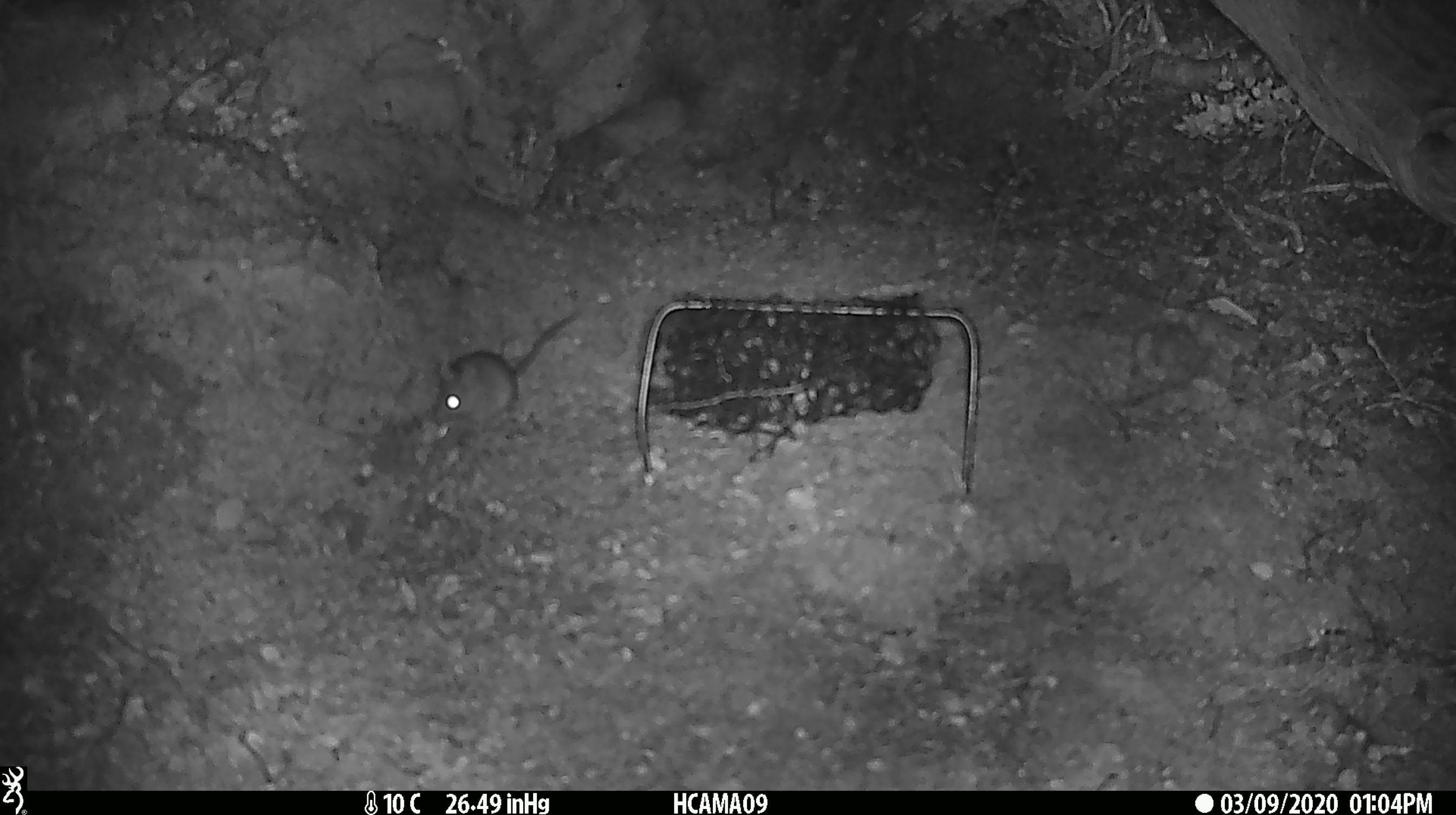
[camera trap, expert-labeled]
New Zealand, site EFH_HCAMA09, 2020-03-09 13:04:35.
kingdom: Animalia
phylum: Chordata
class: Mammalia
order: Rodentia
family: Muridae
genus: Mus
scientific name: Mus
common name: mouse